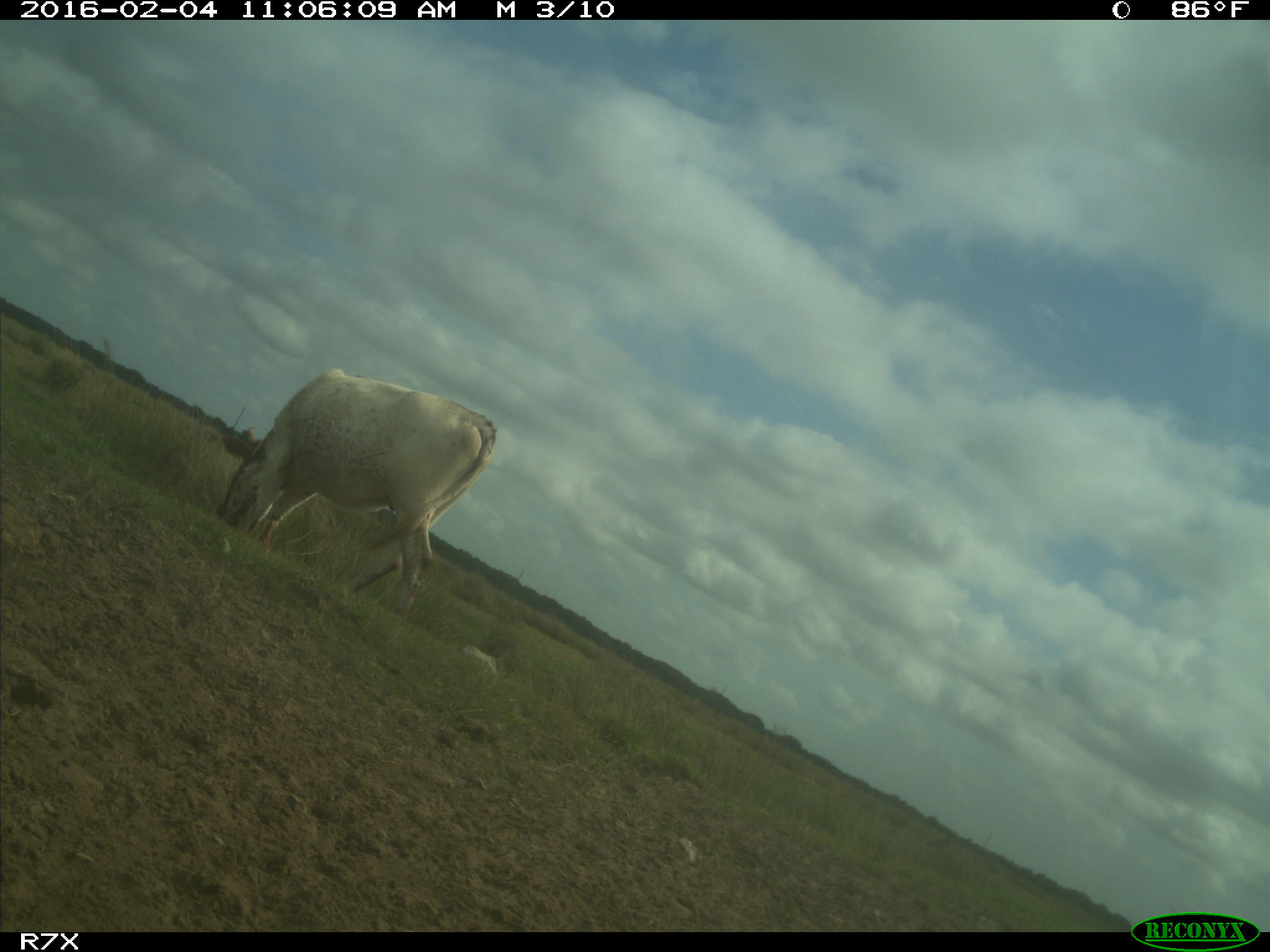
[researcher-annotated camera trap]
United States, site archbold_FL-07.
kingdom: Animalia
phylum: Chordata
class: Mammalia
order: Artiodactyla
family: Bovidae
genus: Bos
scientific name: Bos taurus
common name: domestic cow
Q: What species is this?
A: Bos taurus (domestic cow).